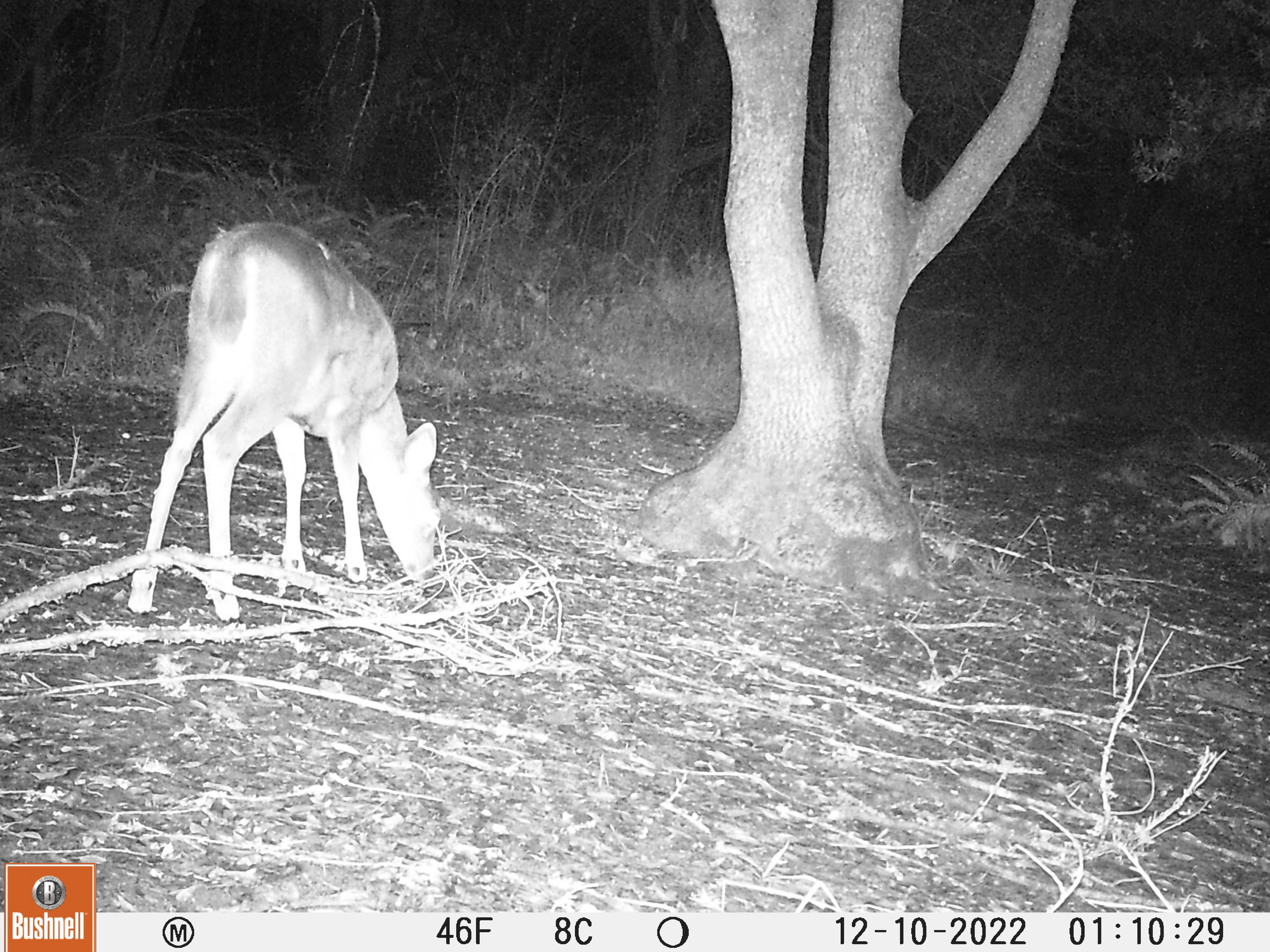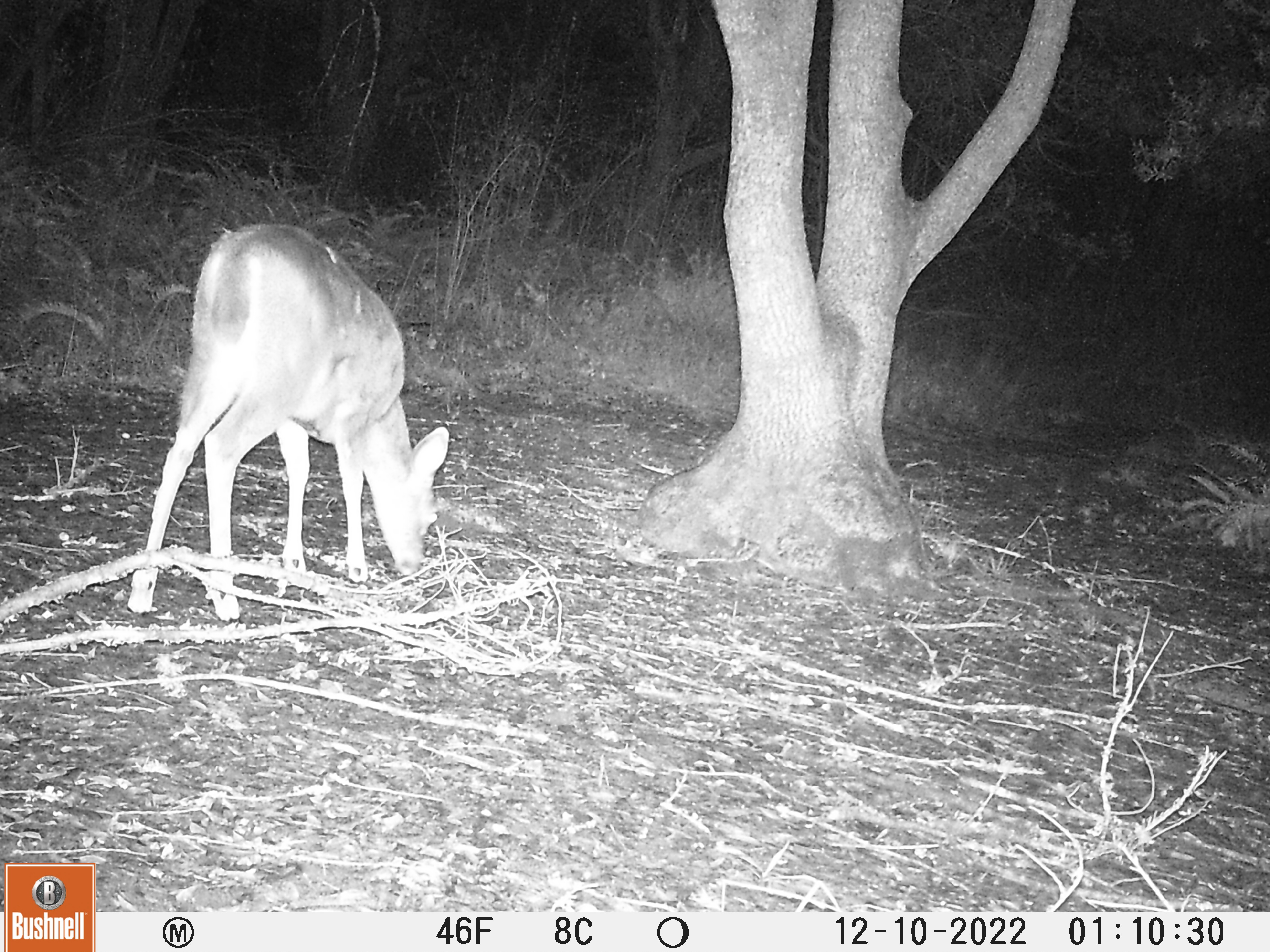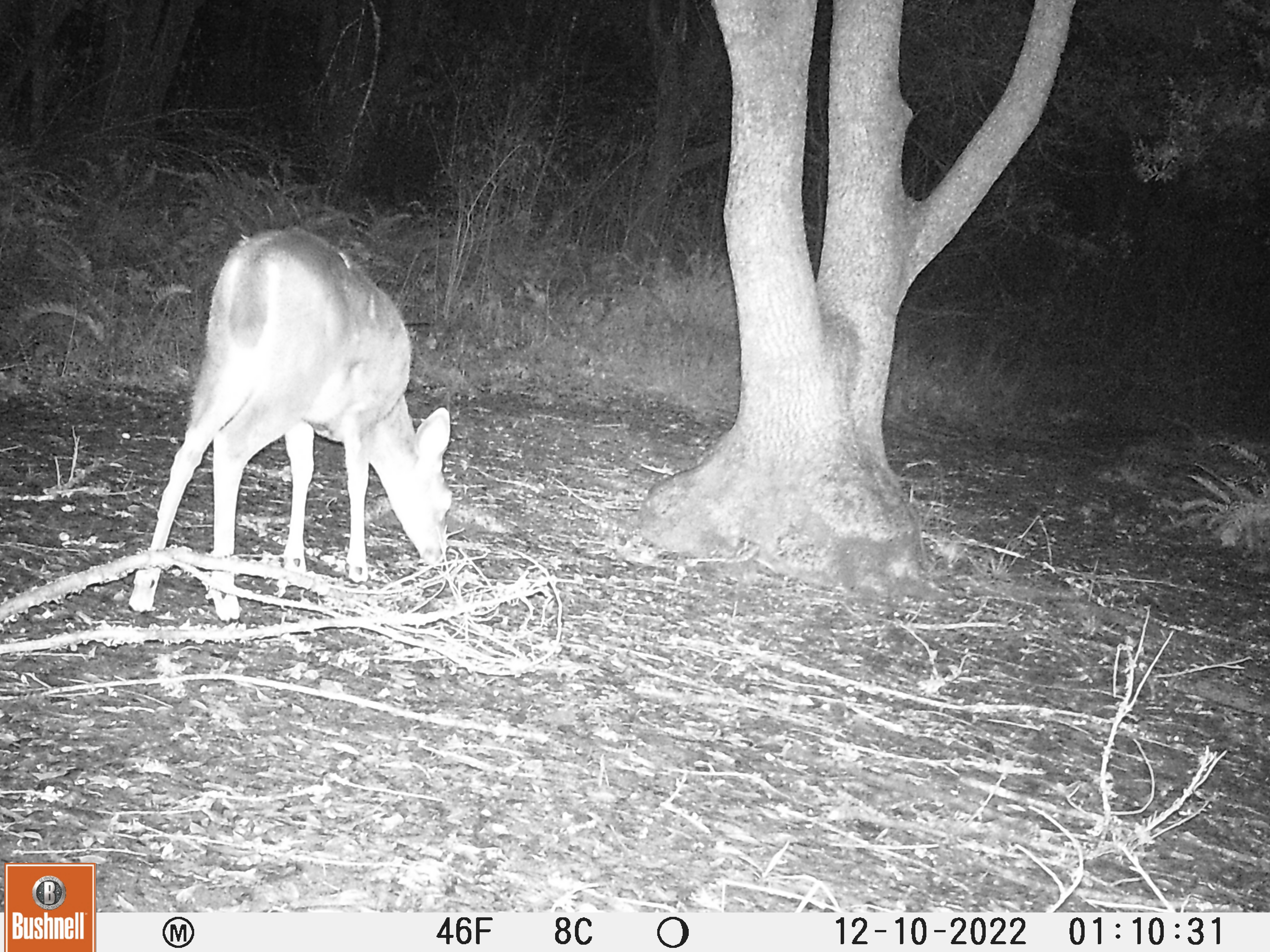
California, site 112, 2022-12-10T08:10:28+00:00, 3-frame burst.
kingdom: Animalia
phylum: Chordata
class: Mammalia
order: Artiodactyla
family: Cervidae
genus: Odocoileus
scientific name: Odocoileus hemionus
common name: mule deer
Mule deer (Odocoileus hemionus).